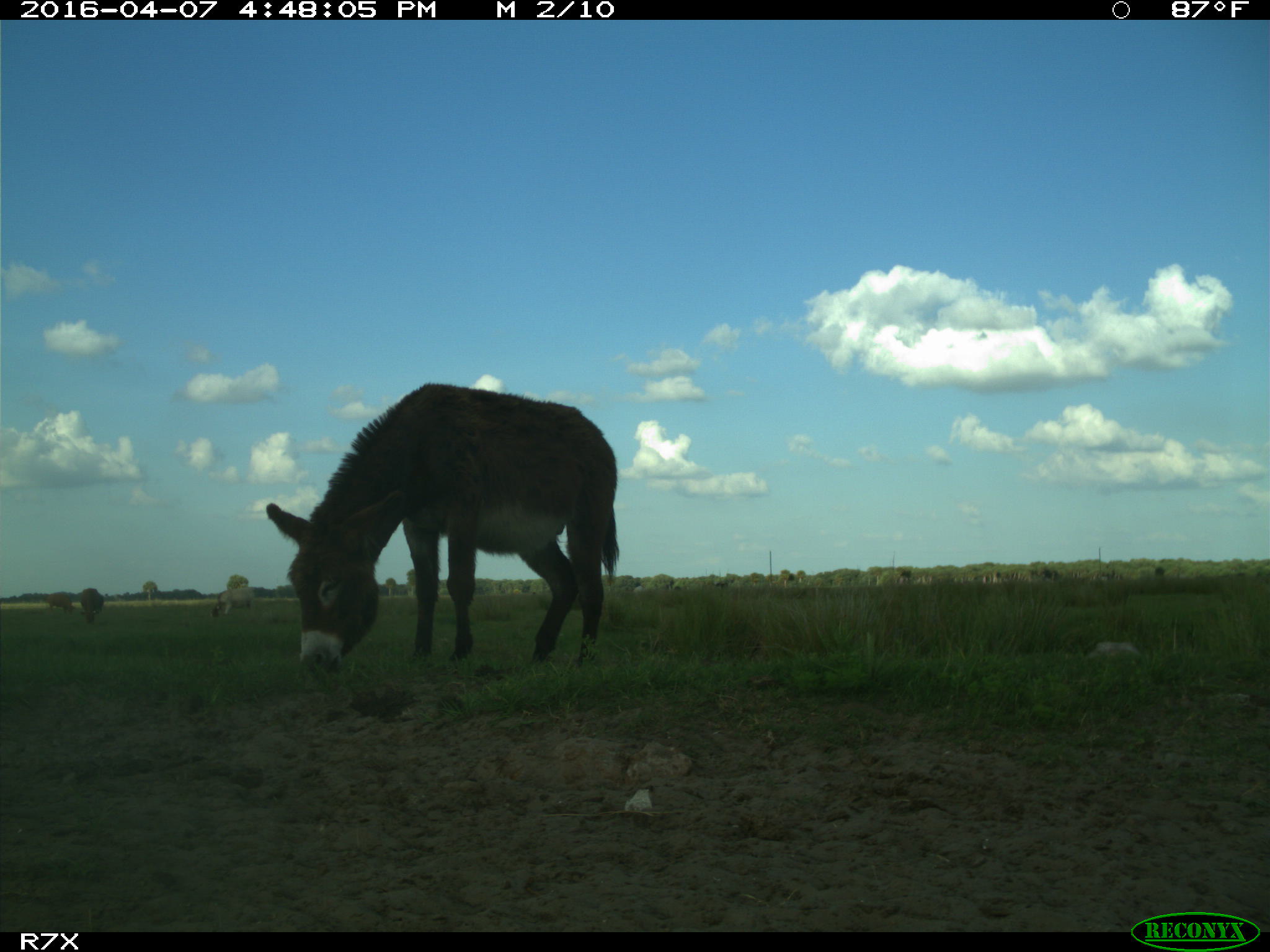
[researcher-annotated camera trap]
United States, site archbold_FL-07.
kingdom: Animalia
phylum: Chordata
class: Mammalia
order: Artiodactyla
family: Bovidae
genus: Bos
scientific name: Bos taurus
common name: domestic cow